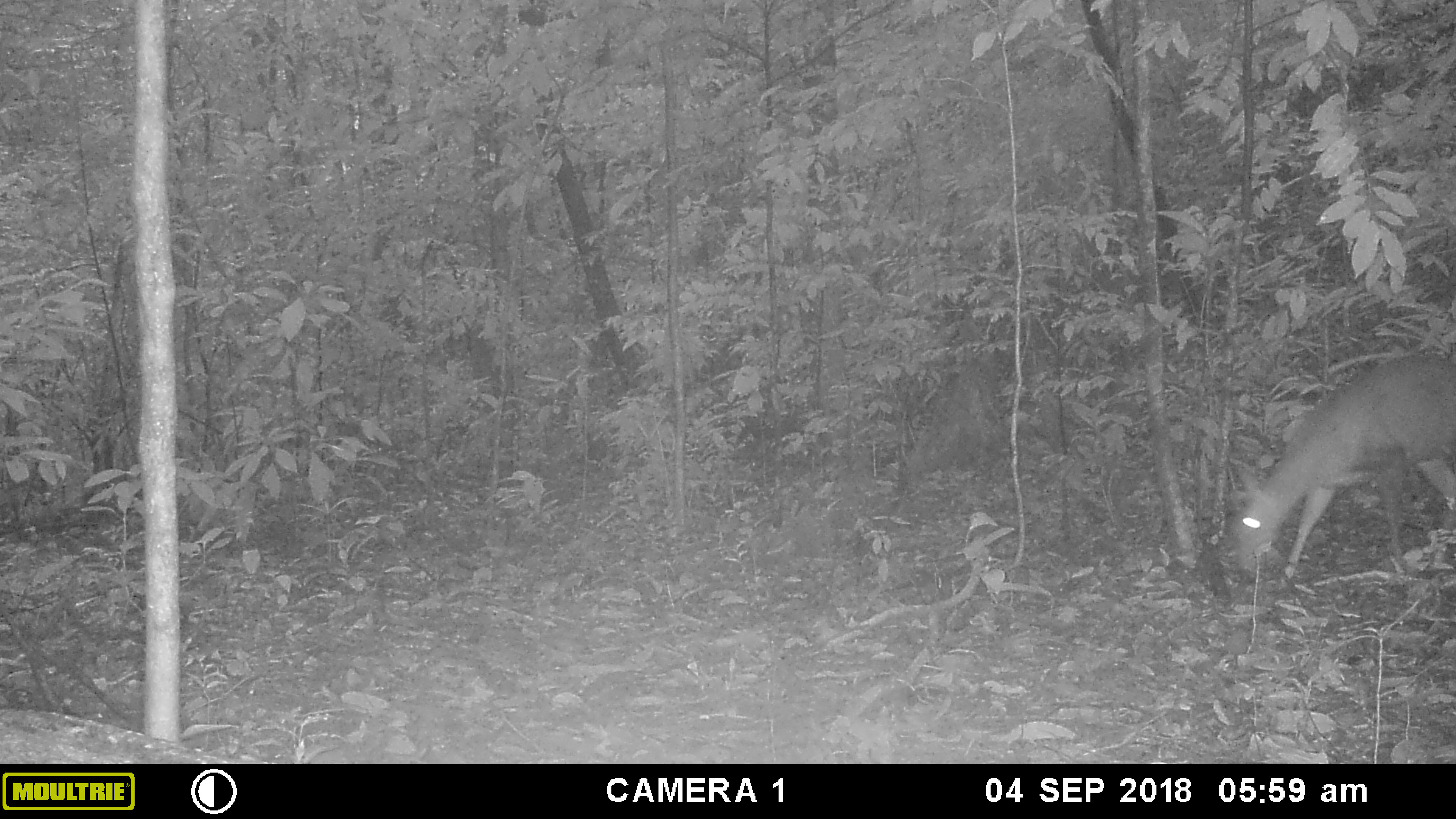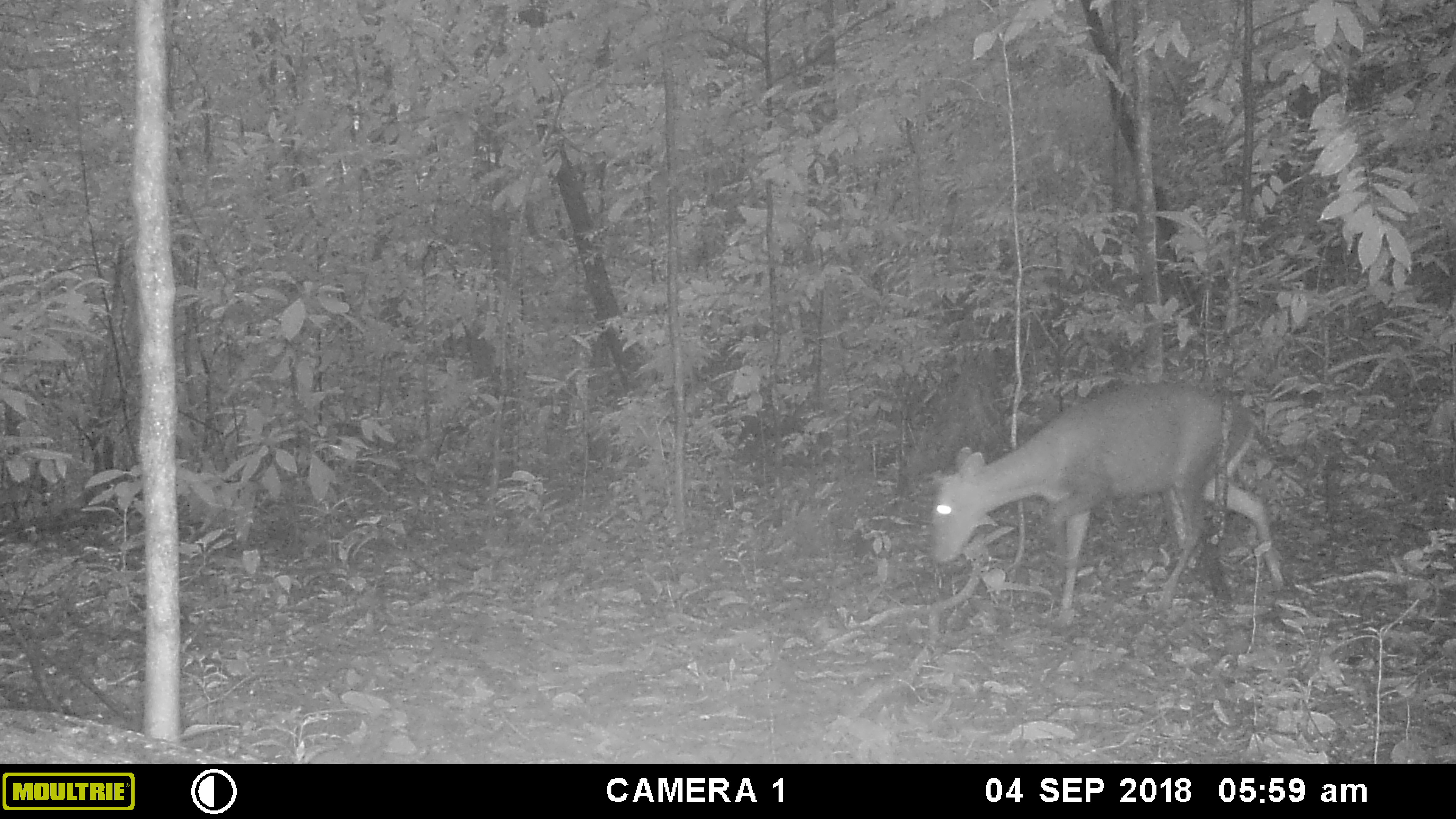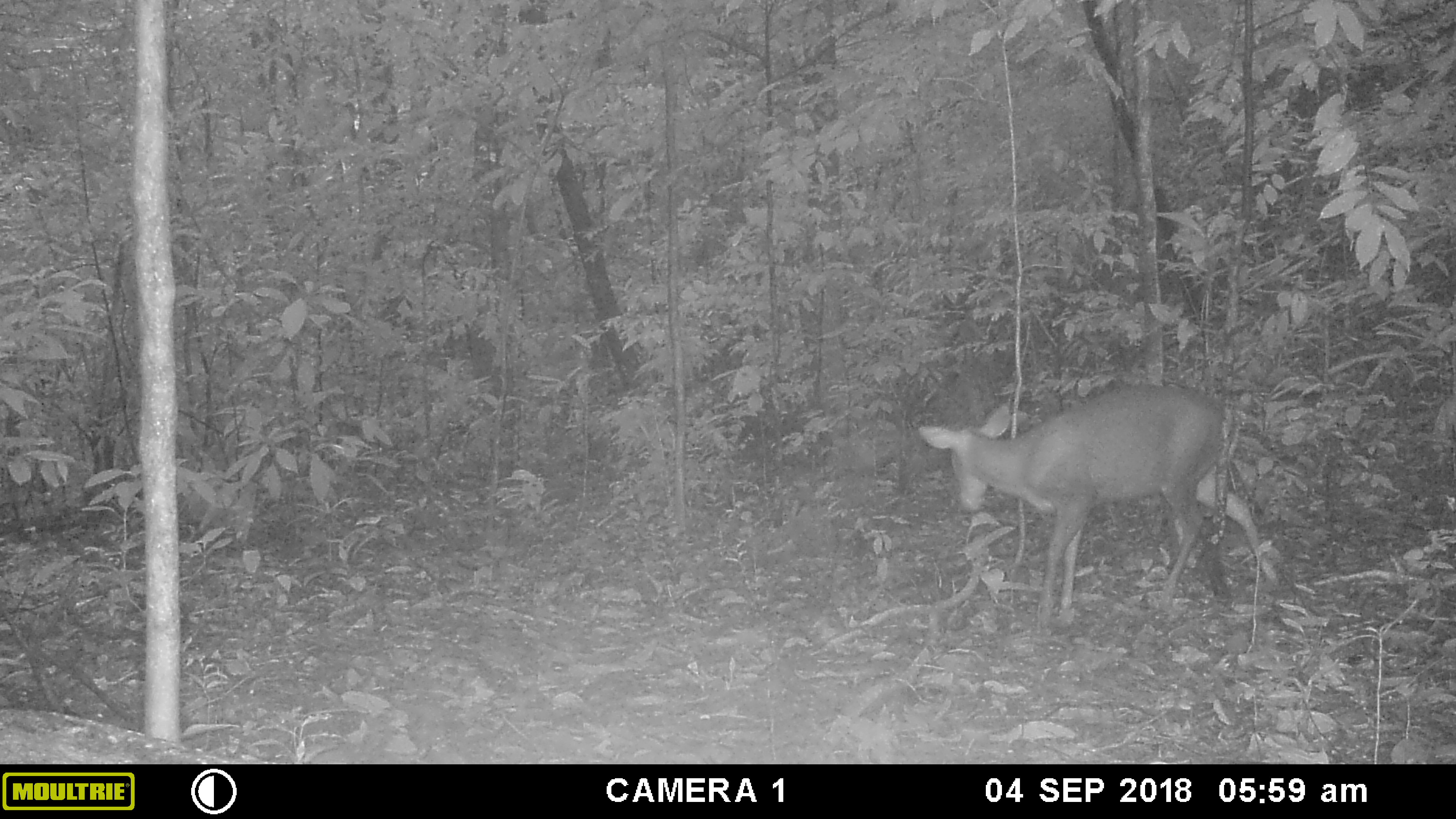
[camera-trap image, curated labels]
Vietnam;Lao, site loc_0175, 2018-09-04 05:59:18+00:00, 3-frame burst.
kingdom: Animalia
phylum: Chordata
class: Mammalia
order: Artiodactyla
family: Cervidae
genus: Muntiacus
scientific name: Muntiacus rooseveltorum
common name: roosevelt's muntjac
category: roosevelts muntjac group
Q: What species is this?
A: Roosevelts muntjac group (roosevelt's muntjac) (Muntiacus rooseveltorum).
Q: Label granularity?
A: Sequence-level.